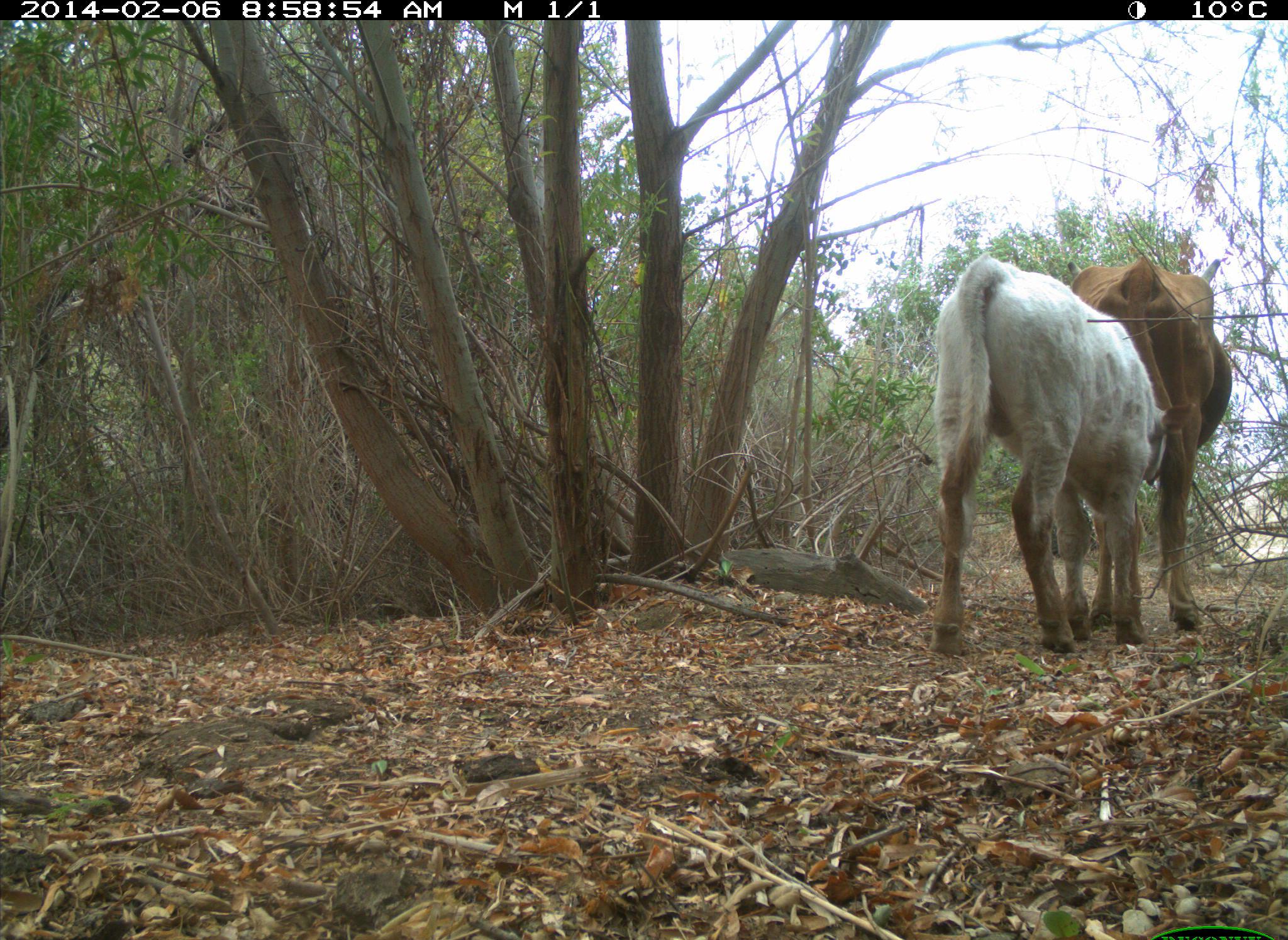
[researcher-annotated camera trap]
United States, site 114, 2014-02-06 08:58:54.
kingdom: Animalia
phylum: Chordata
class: Mammalia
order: Artiodactyla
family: Bovidae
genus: Bos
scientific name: Bos taurus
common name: cow